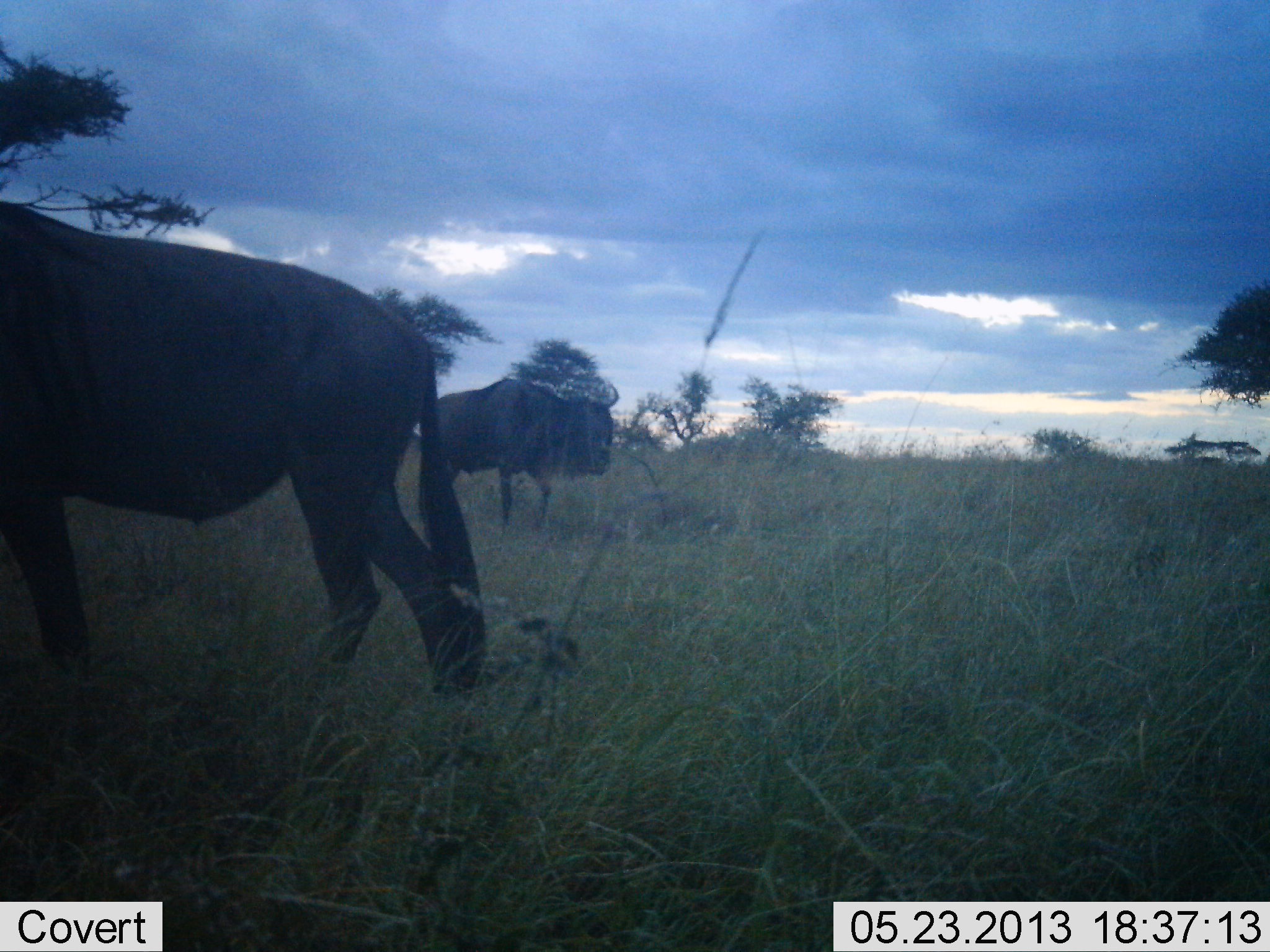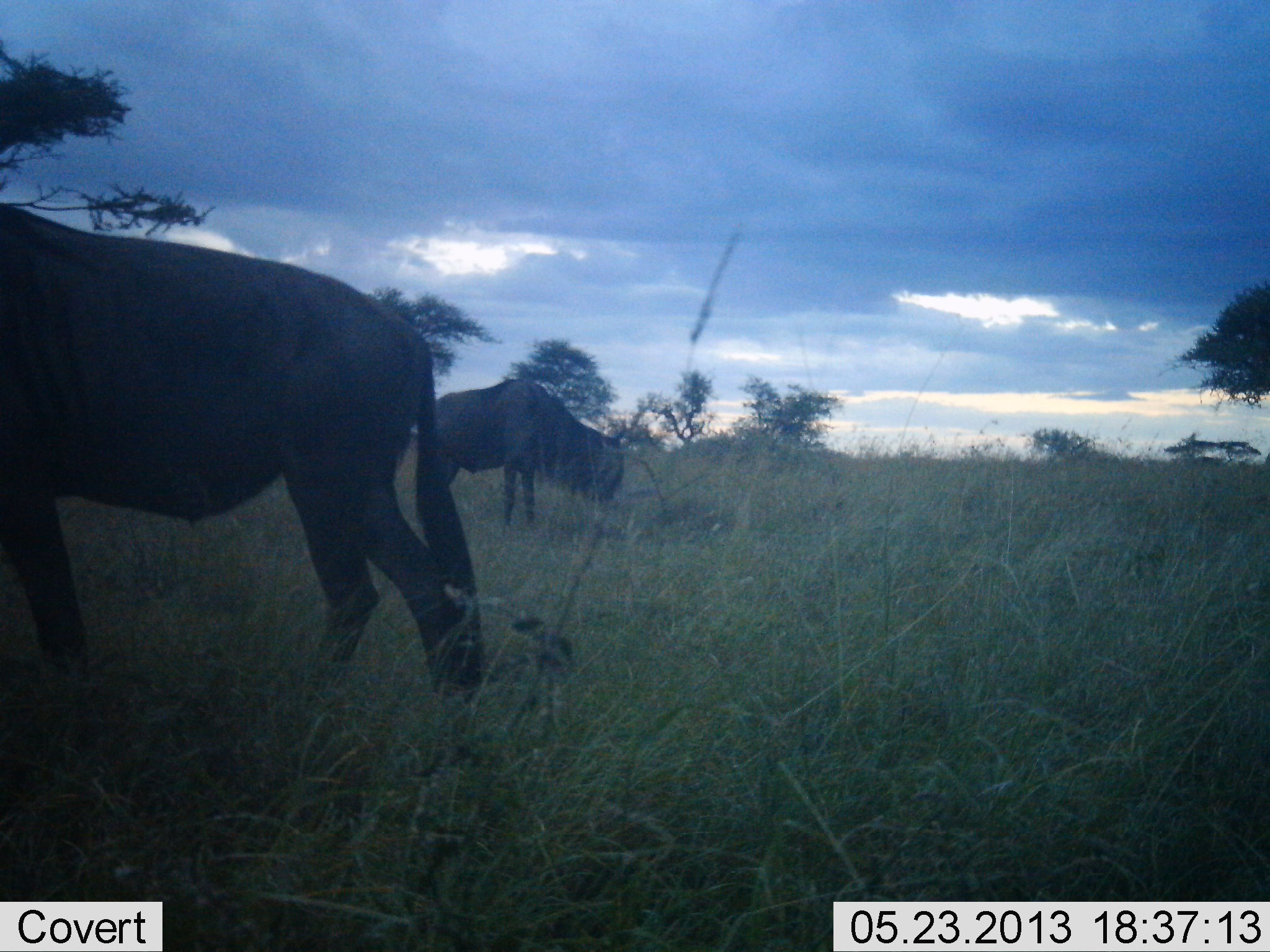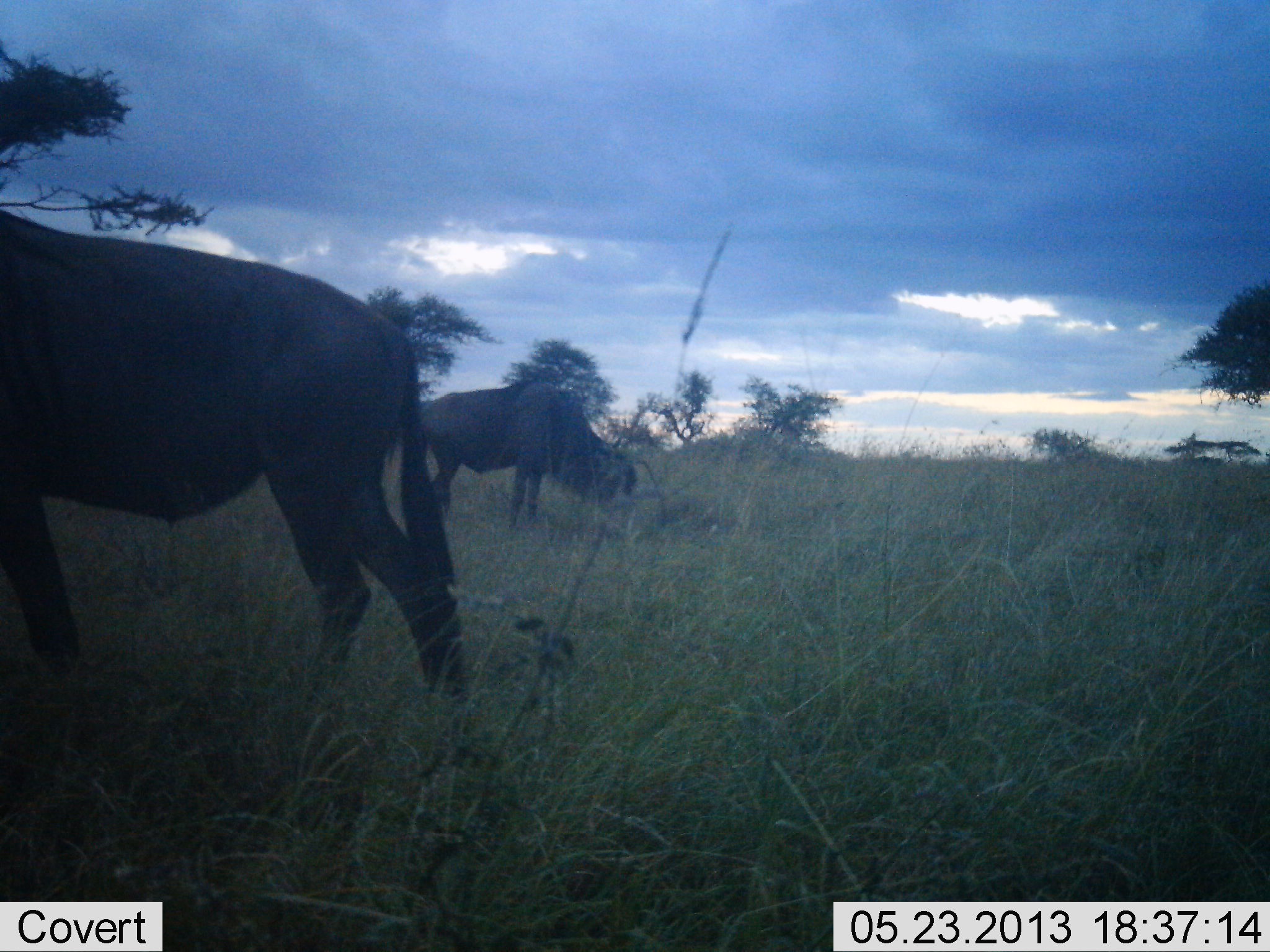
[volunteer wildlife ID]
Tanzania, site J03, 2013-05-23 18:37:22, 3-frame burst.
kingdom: Animalia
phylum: Chordata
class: Mammalia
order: Artiodactyla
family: Bovidae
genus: Connochaetes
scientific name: Connochaetes taurinus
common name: blue wildebeest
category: wildebeest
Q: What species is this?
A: Wildebeest (blue wildebeest) (Connochaetes taurinus).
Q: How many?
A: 2.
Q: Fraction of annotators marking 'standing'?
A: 52%.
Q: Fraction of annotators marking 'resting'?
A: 0%.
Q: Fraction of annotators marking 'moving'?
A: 10%.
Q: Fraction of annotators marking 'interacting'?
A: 0%.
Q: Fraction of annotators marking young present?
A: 0%.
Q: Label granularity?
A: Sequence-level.